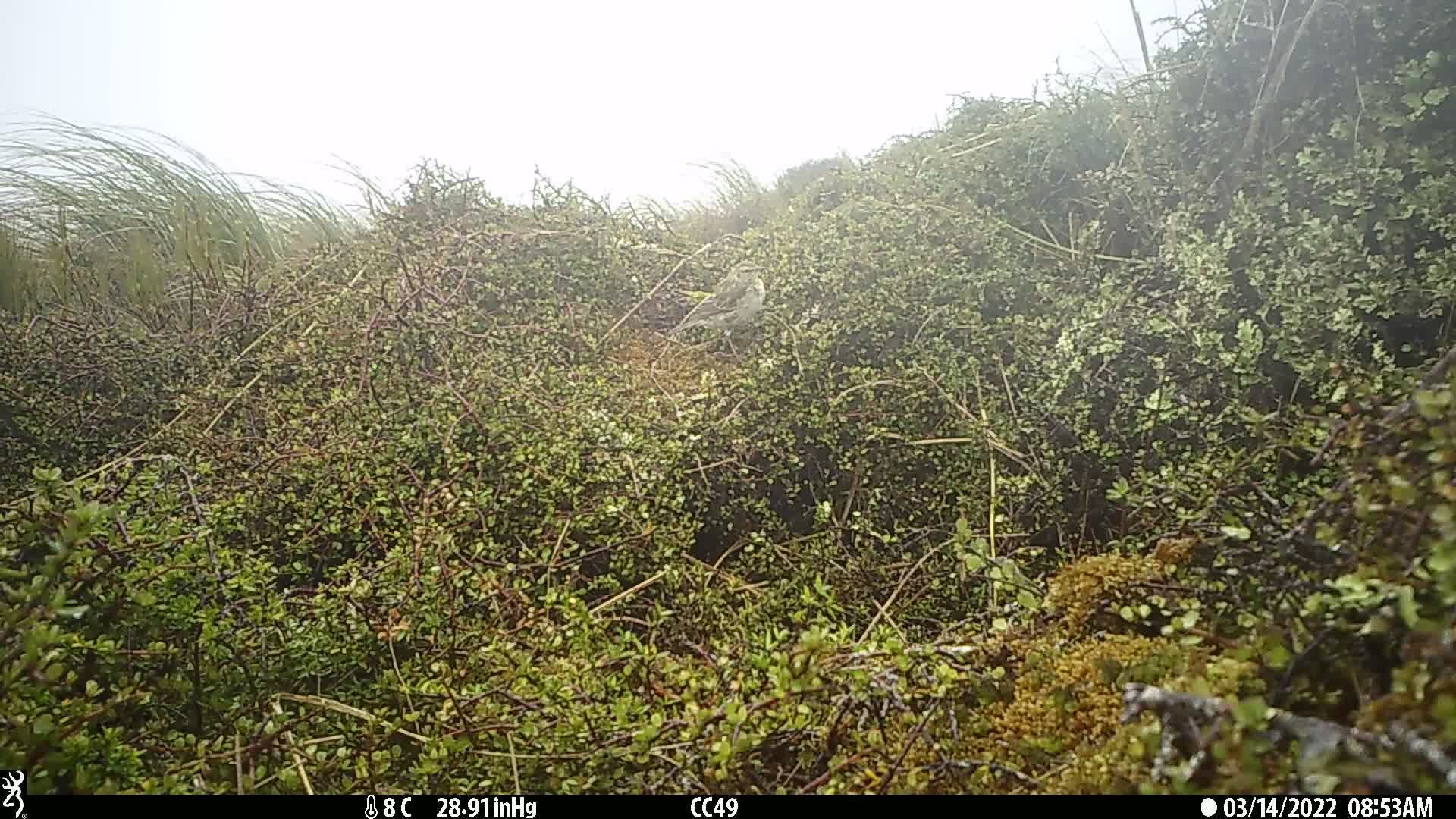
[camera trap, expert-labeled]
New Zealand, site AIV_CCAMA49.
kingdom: Animalia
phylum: Chordata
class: Aves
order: Passeriformes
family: Motacillidae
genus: Anthus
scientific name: Anthus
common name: pipit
Pipit (Anthus).